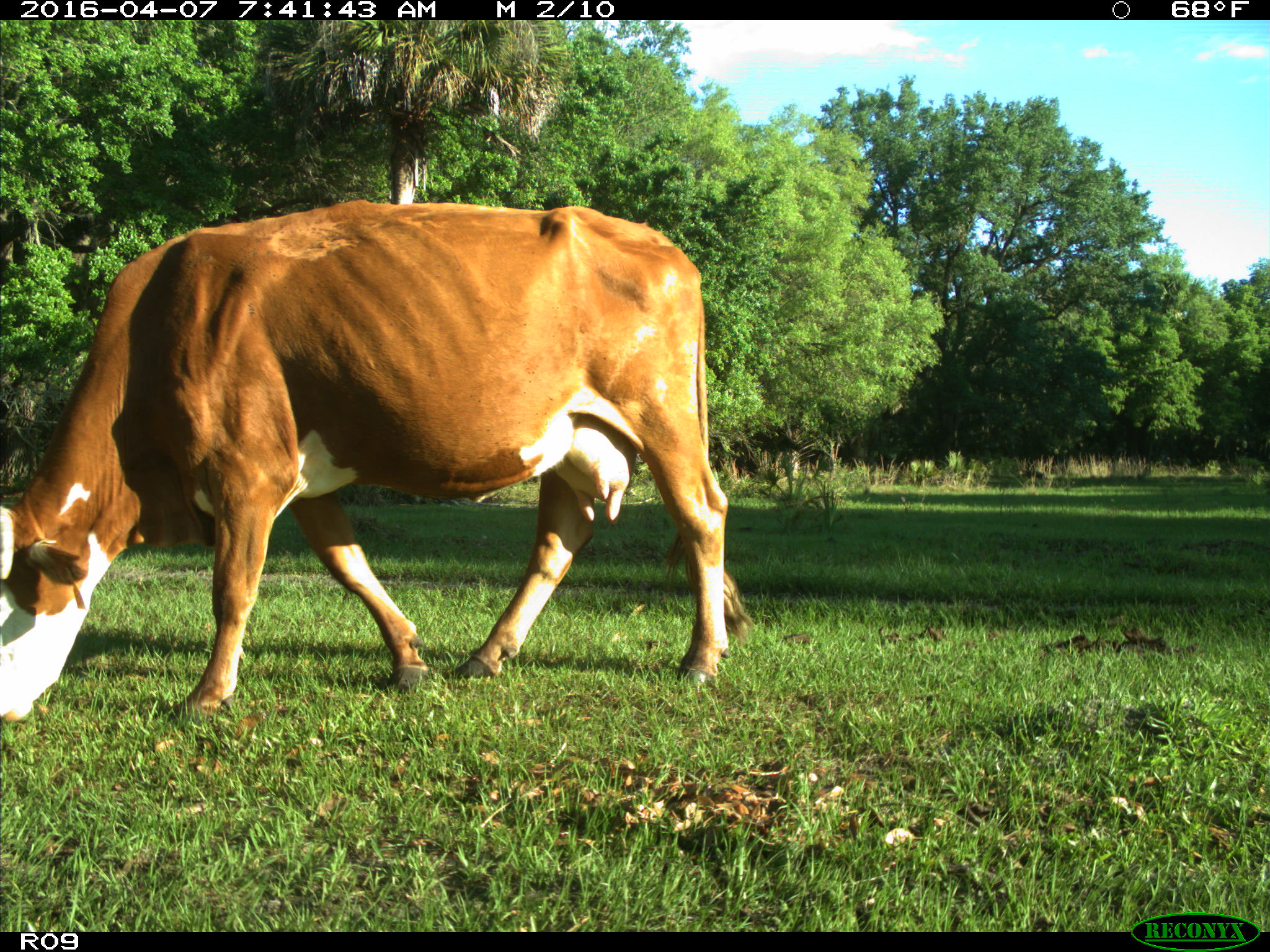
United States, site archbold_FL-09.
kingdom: Animalia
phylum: Chordata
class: Mammalia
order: Artiodactyla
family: Bovidae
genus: Bos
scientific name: Bos taurus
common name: domestic cow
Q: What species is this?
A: Bos taurus (domestic cow).